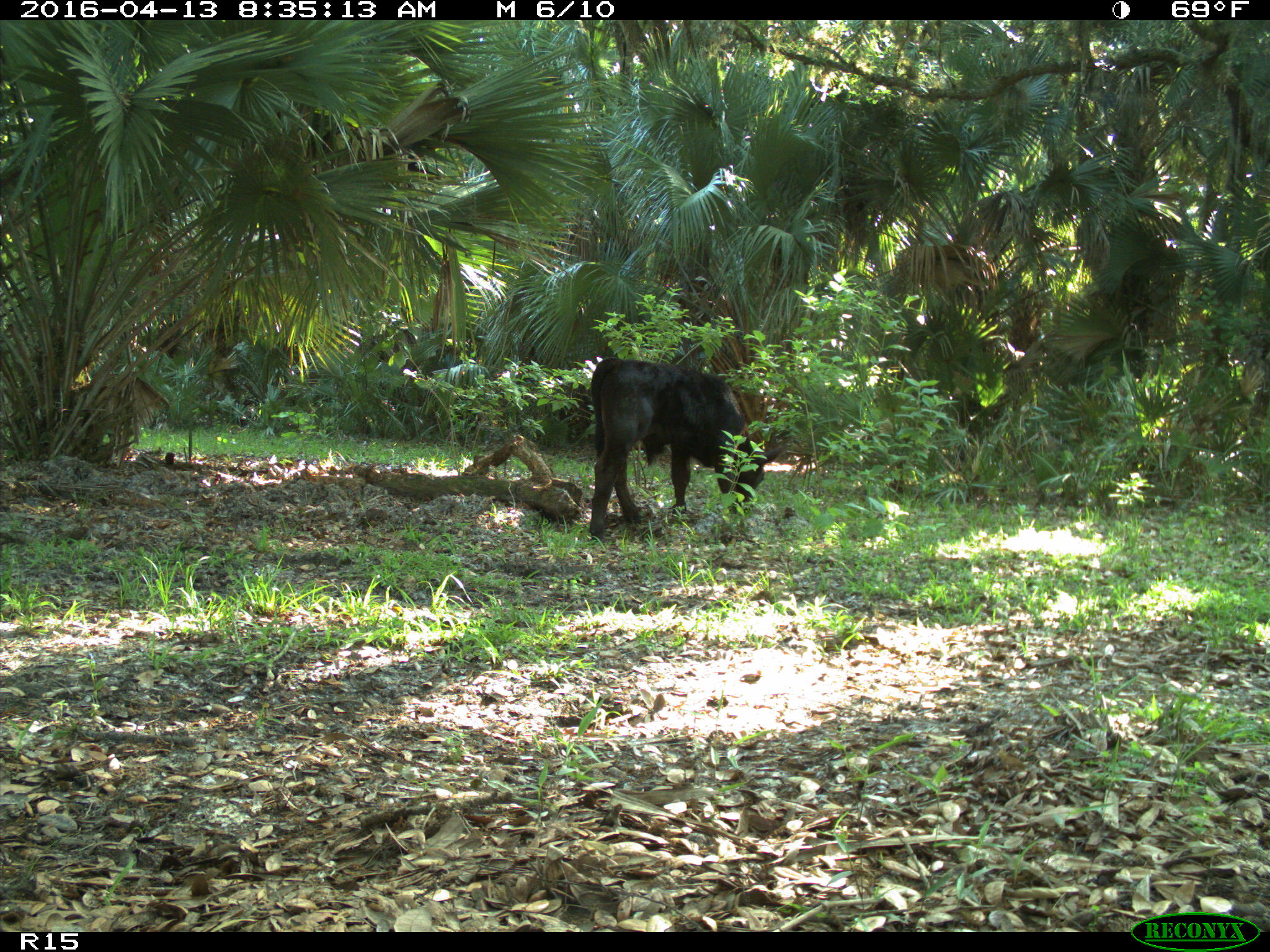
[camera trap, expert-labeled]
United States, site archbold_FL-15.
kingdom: Animalia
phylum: Chordata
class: Mammalia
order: Artiodactyla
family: Bovidae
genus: Bos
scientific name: Bos taurus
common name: domestic cow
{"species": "Bos taurus (domestic cow)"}